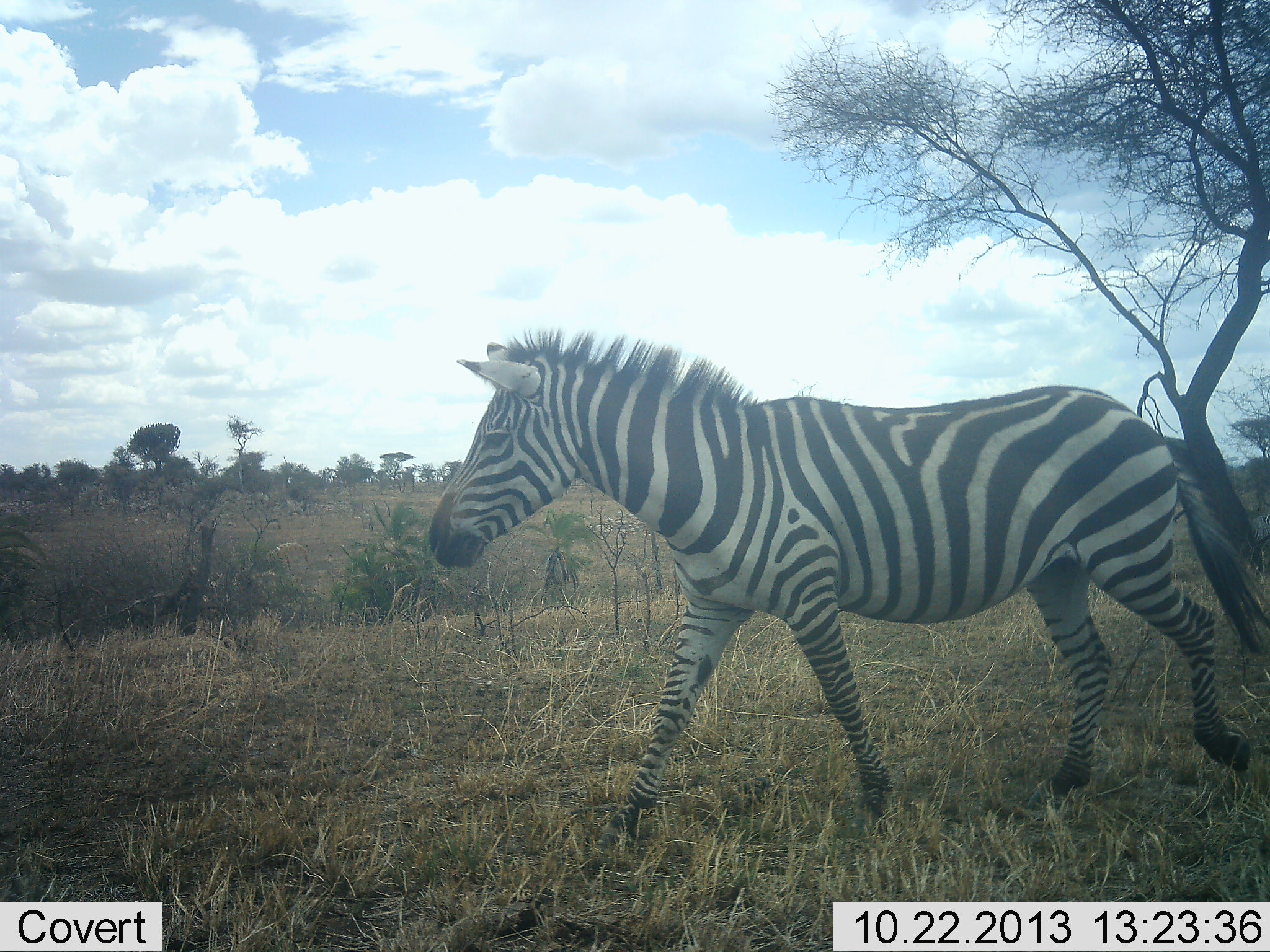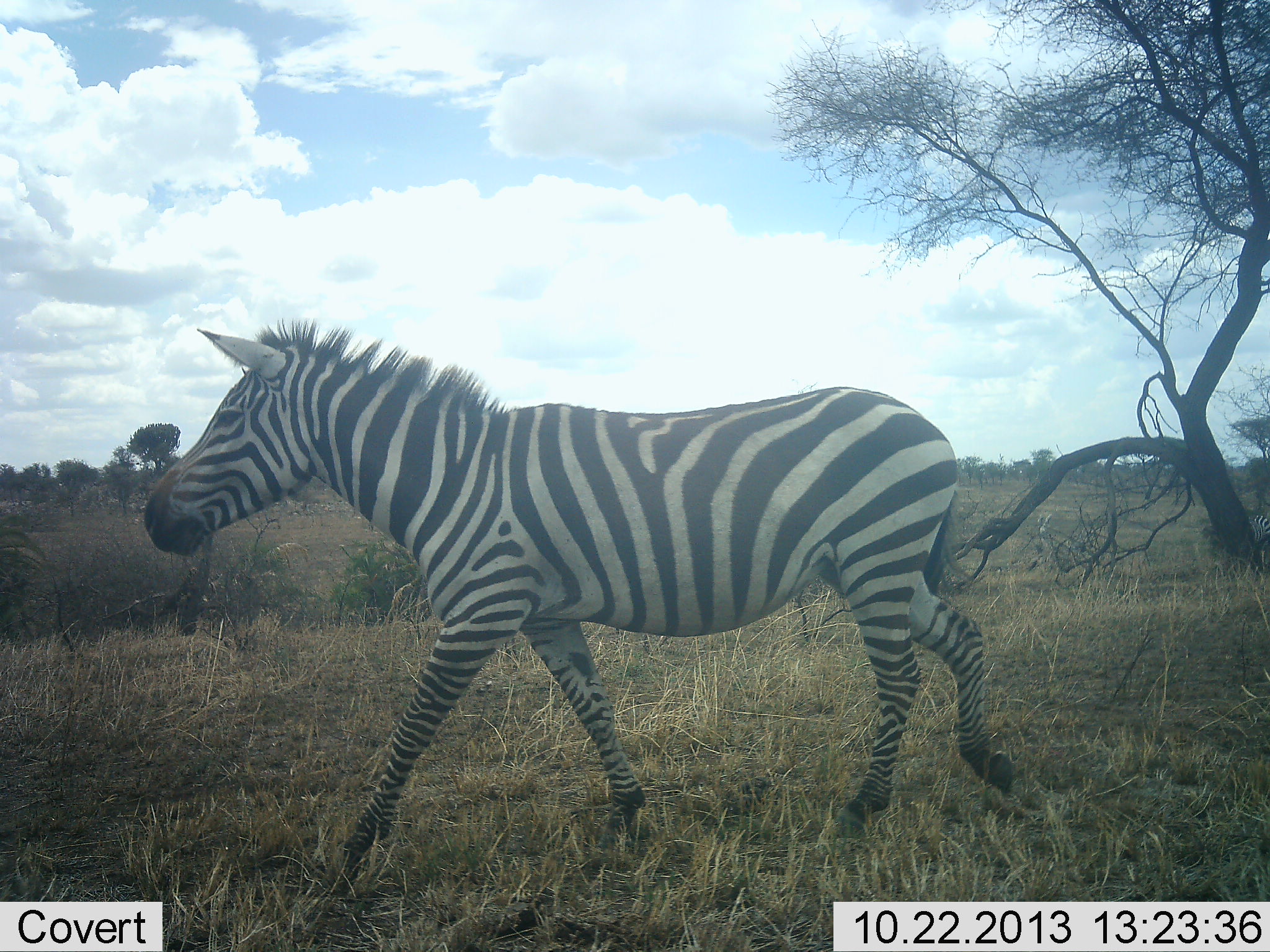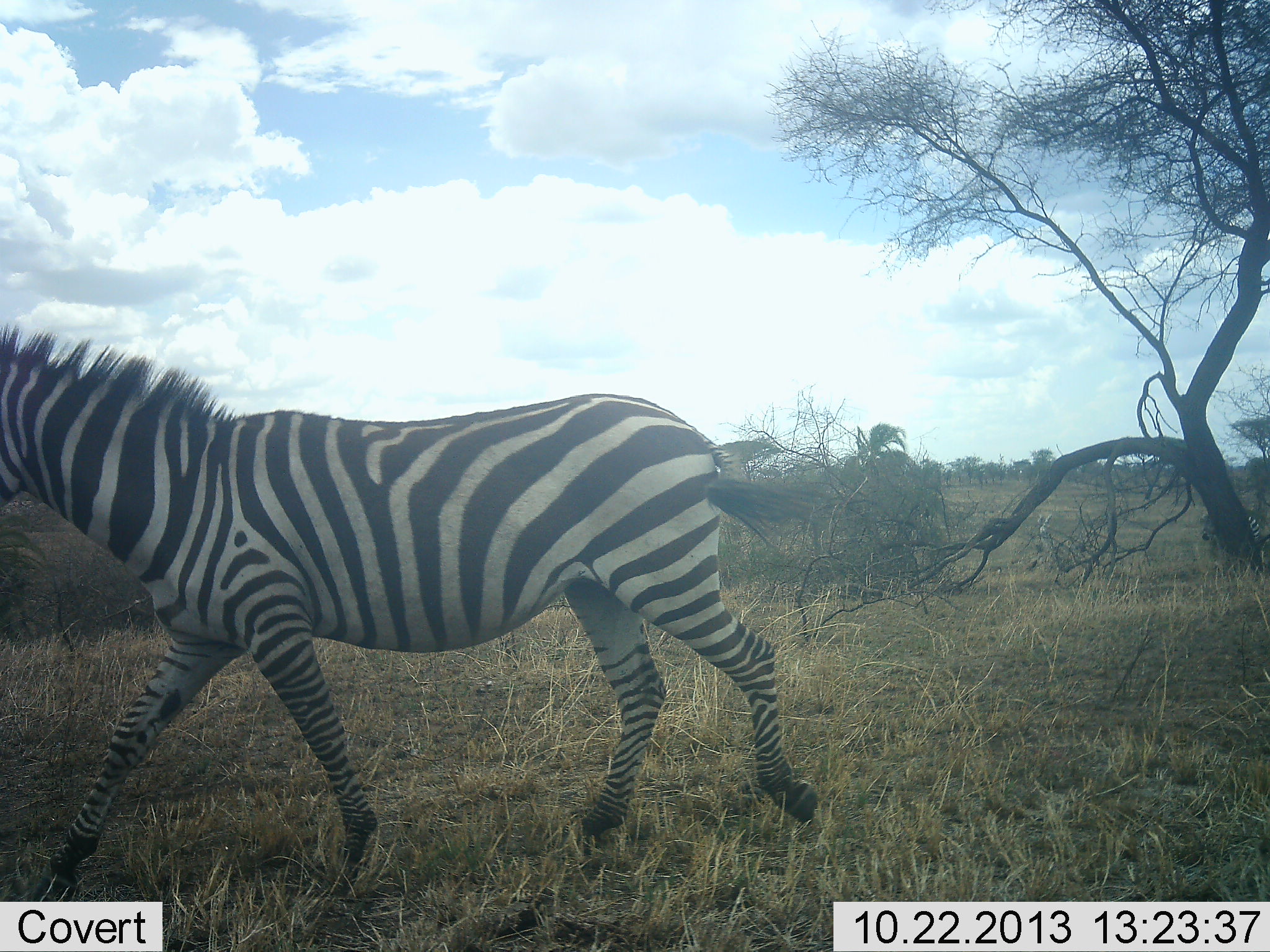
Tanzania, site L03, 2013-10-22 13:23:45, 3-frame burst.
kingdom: Animalia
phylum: Chordata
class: Mammalia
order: Perissodactyla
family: Equidae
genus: Equus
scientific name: Equus quagga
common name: plains zebra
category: zebra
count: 1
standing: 0%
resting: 0%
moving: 100%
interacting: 0%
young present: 0%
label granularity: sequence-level